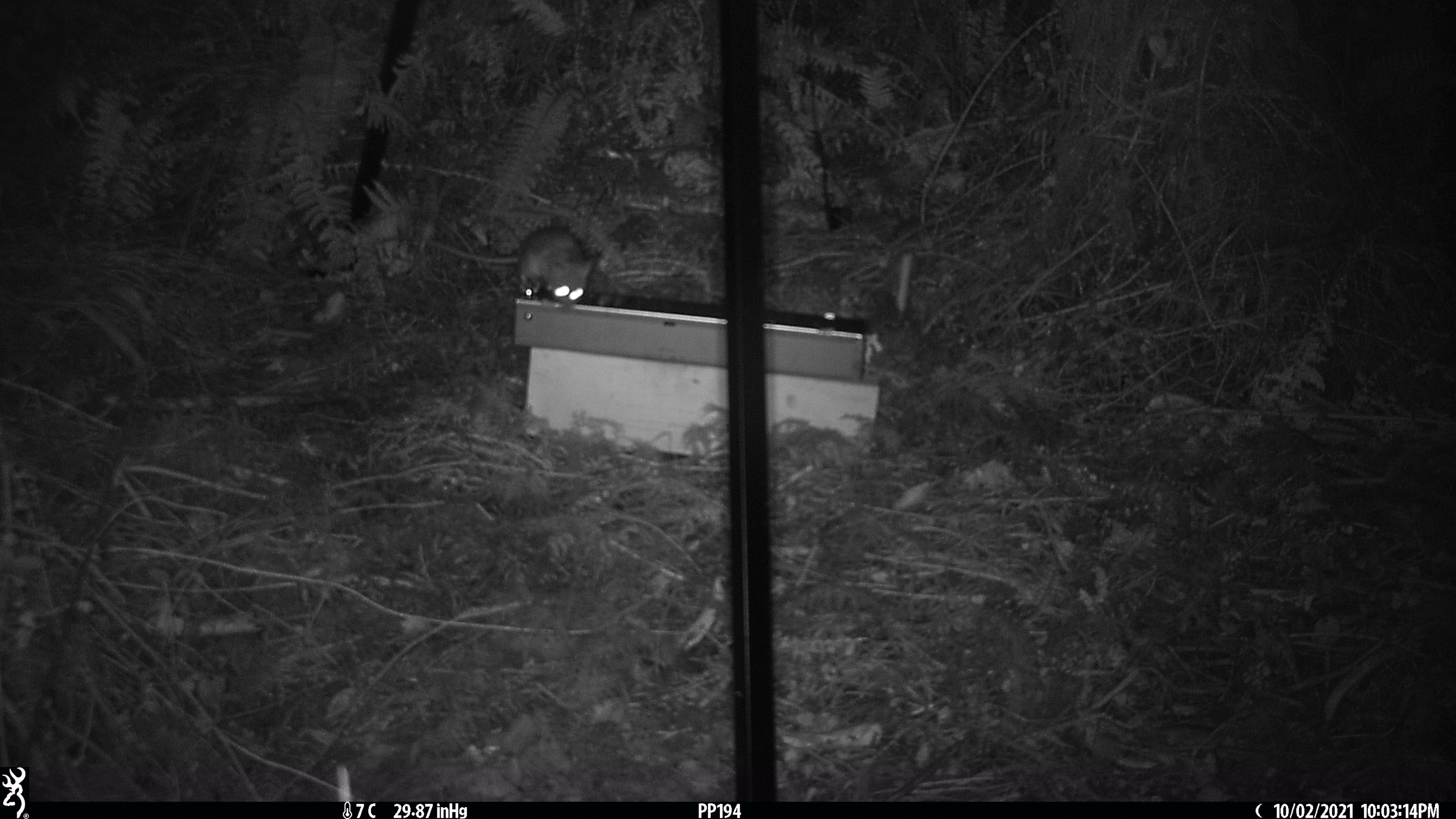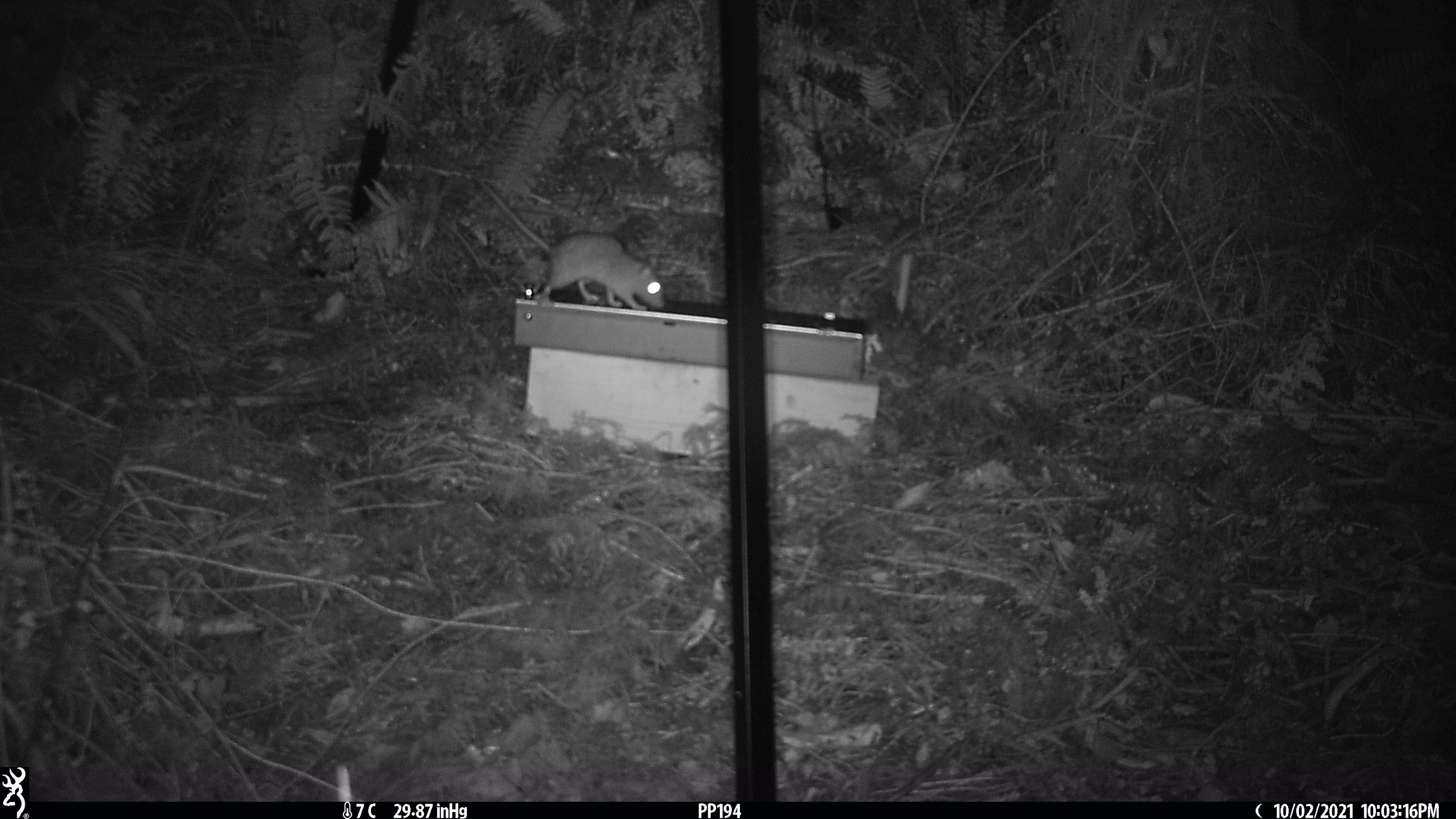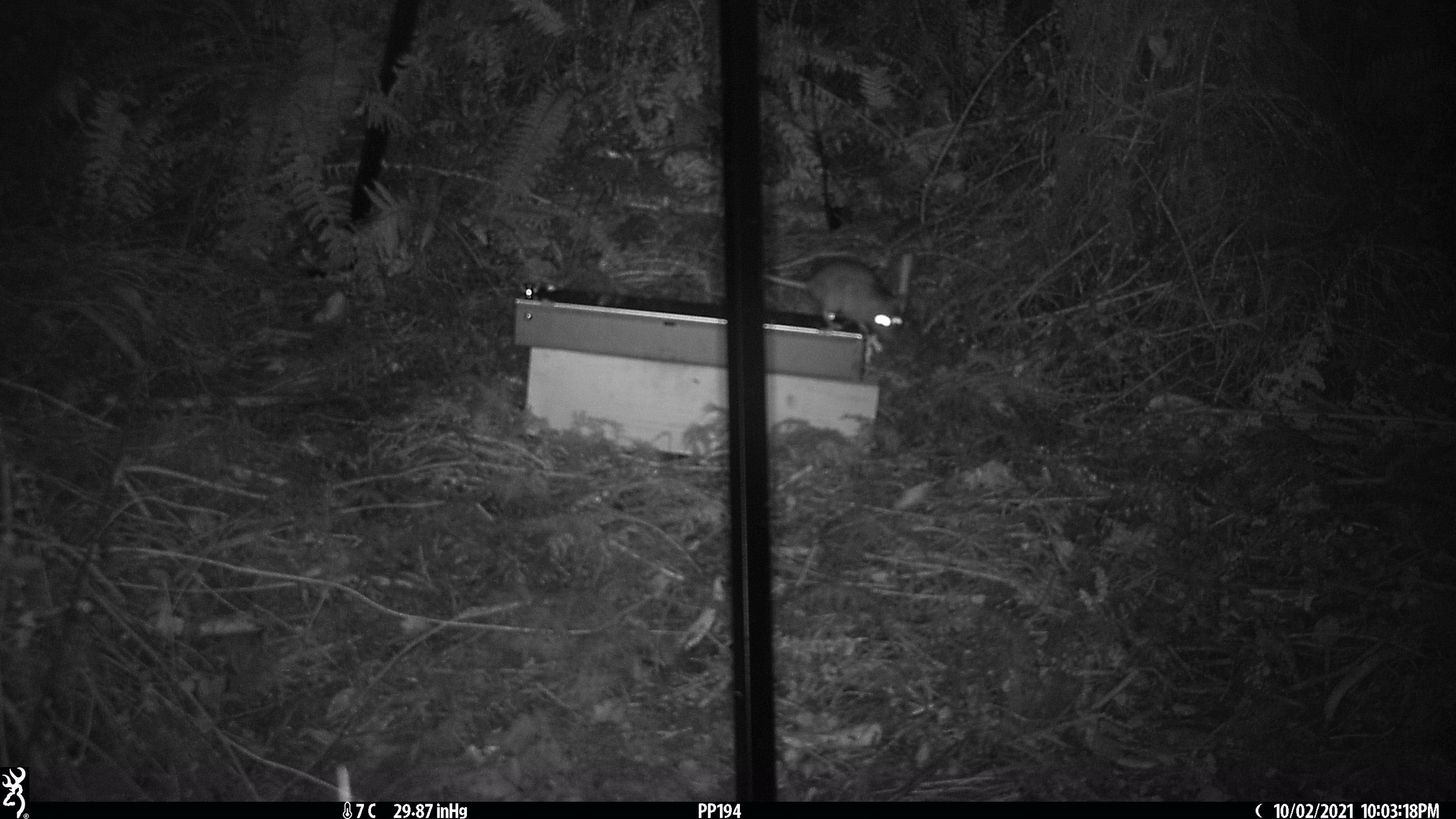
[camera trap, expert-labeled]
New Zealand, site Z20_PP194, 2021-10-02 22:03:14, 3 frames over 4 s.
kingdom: Animalia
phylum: Chordata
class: Mammalia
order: Rodentia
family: Muridae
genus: Rattus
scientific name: Rattus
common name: rat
Rat (Rattus).